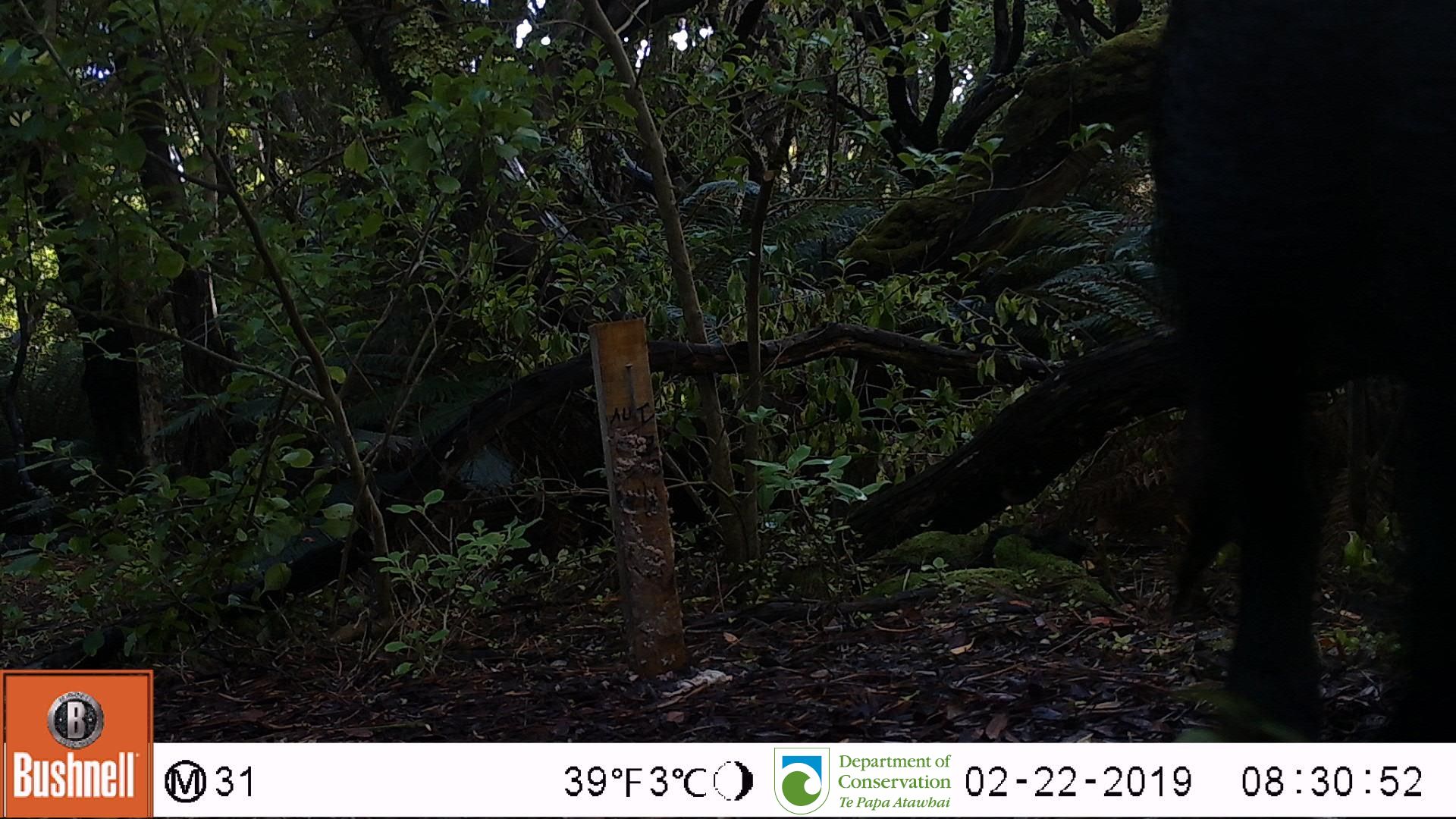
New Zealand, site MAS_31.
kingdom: Animalia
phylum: Chordata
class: Mammalia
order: Artiodactyla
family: Suidae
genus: Sus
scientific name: Sus scrofa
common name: pig